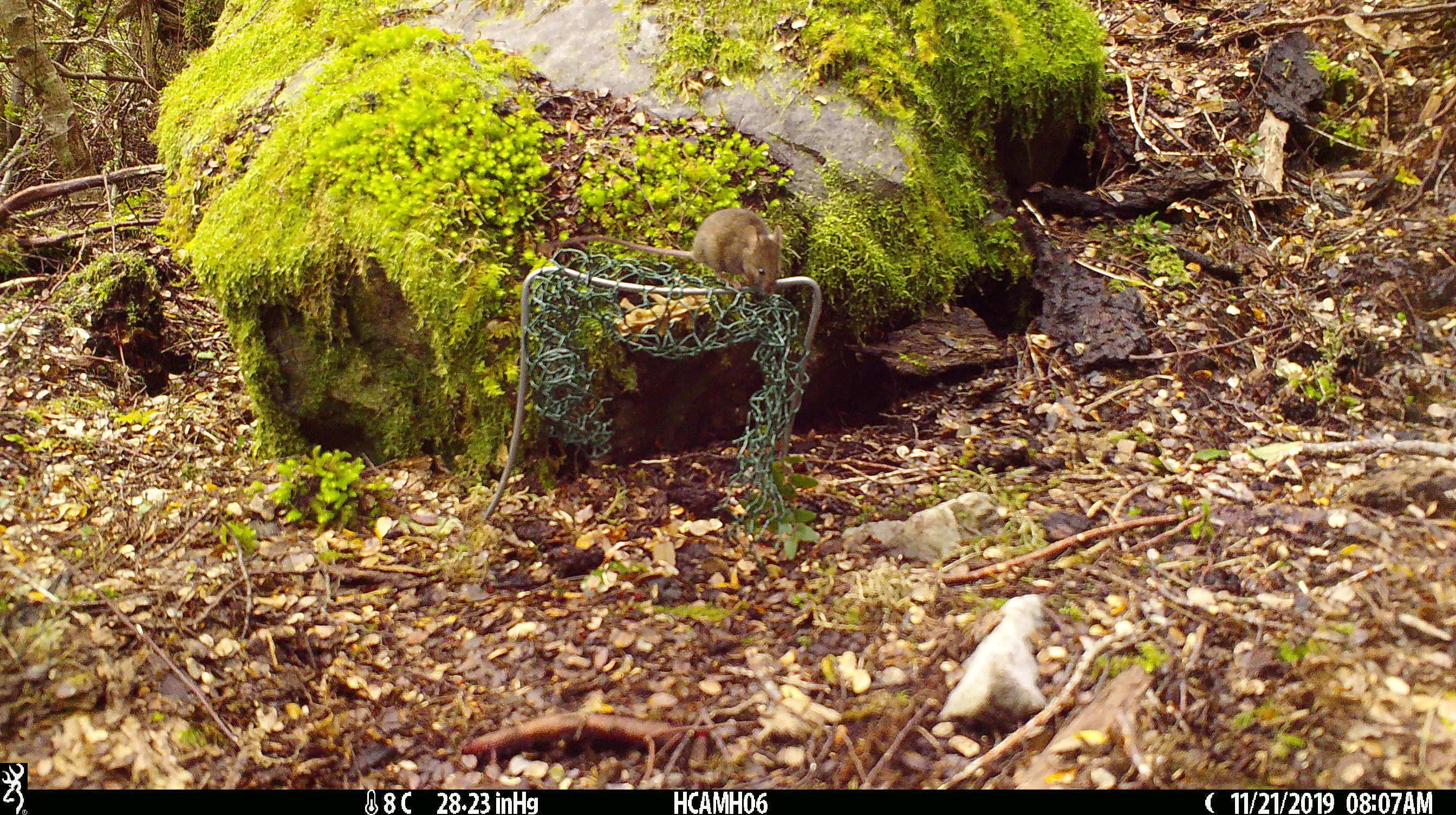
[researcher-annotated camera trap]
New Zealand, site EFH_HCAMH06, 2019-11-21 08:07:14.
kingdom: Animalia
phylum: Chordata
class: Mammalia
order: Rodentia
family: Muridae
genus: Mus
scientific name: Mus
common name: mouse